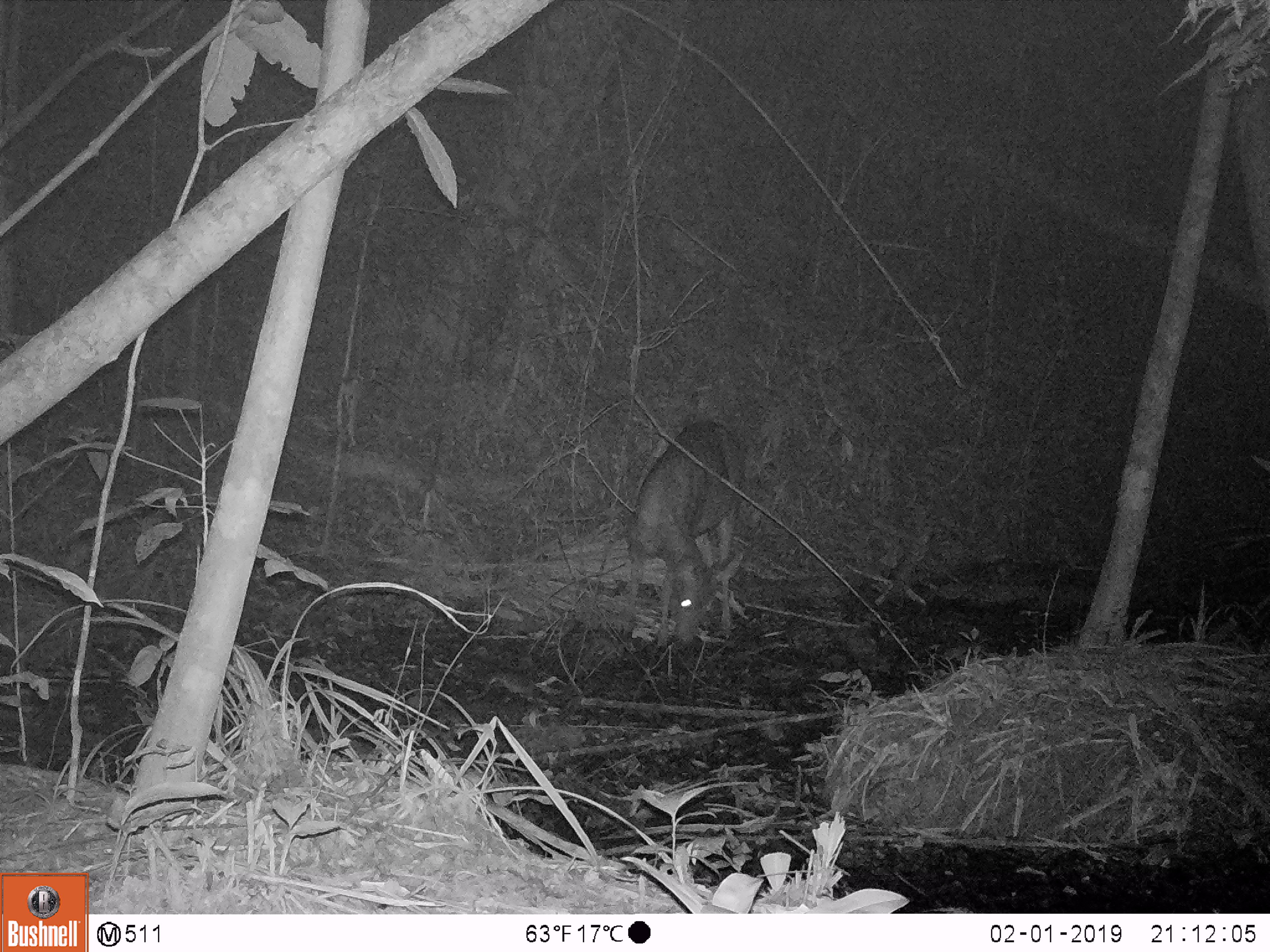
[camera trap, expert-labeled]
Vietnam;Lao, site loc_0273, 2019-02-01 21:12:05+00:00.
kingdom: Animalia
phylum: Chordata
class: Mammalia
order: Artiodactyla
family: Cervidae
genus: Rusa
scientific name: Rusa unicolor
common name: sambar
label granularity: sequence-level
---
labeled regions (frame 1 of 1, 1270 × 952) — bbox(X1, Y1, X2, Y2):
sambar: bbox(619, 418, 734, 650)